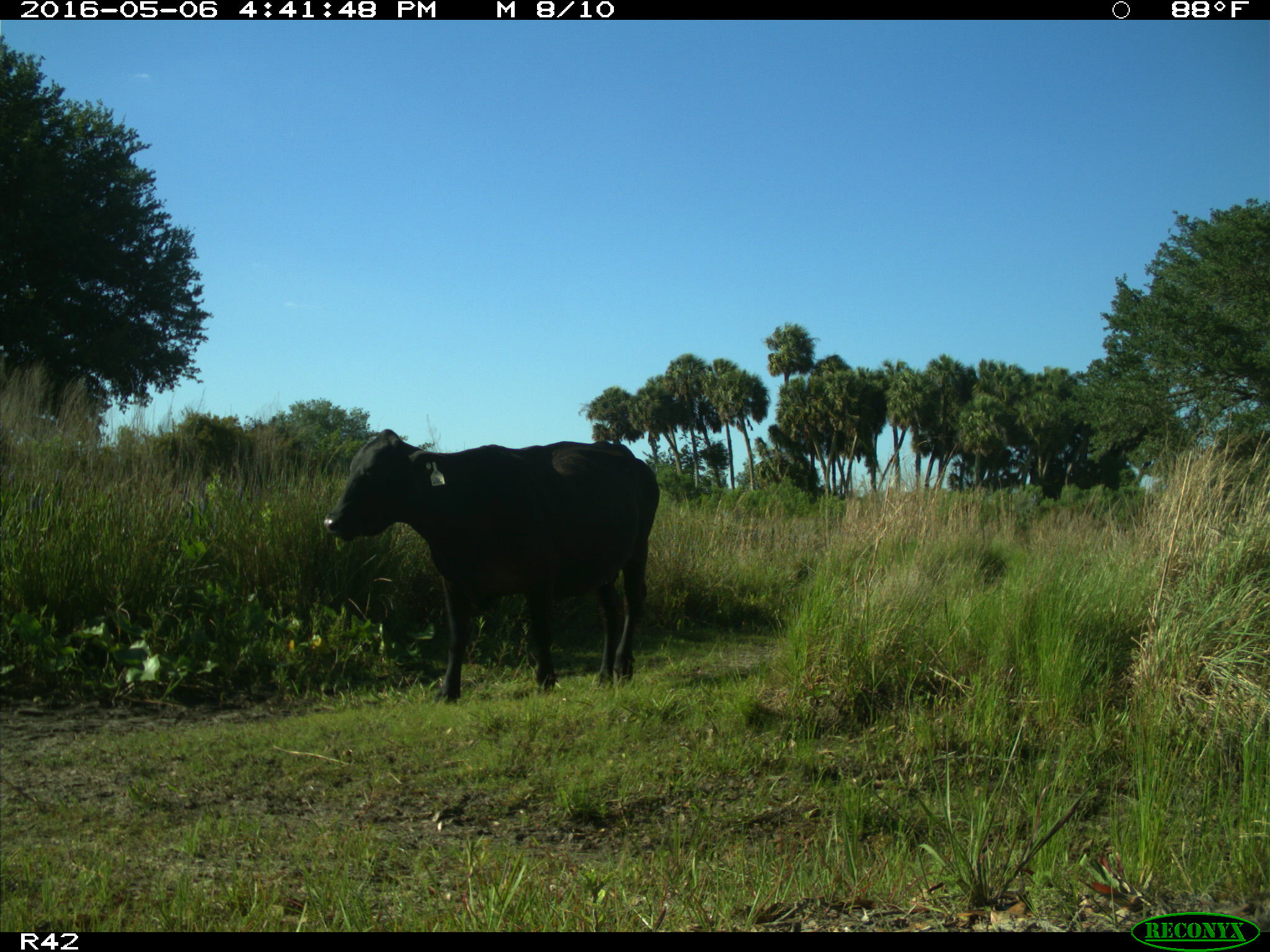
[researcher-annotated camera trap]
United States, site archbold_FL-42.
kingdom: Animalia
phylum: Chordata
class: Mammalia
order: Artiodactyla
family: Bovidae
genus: Bos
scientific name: Bos taurus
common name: domestic cow